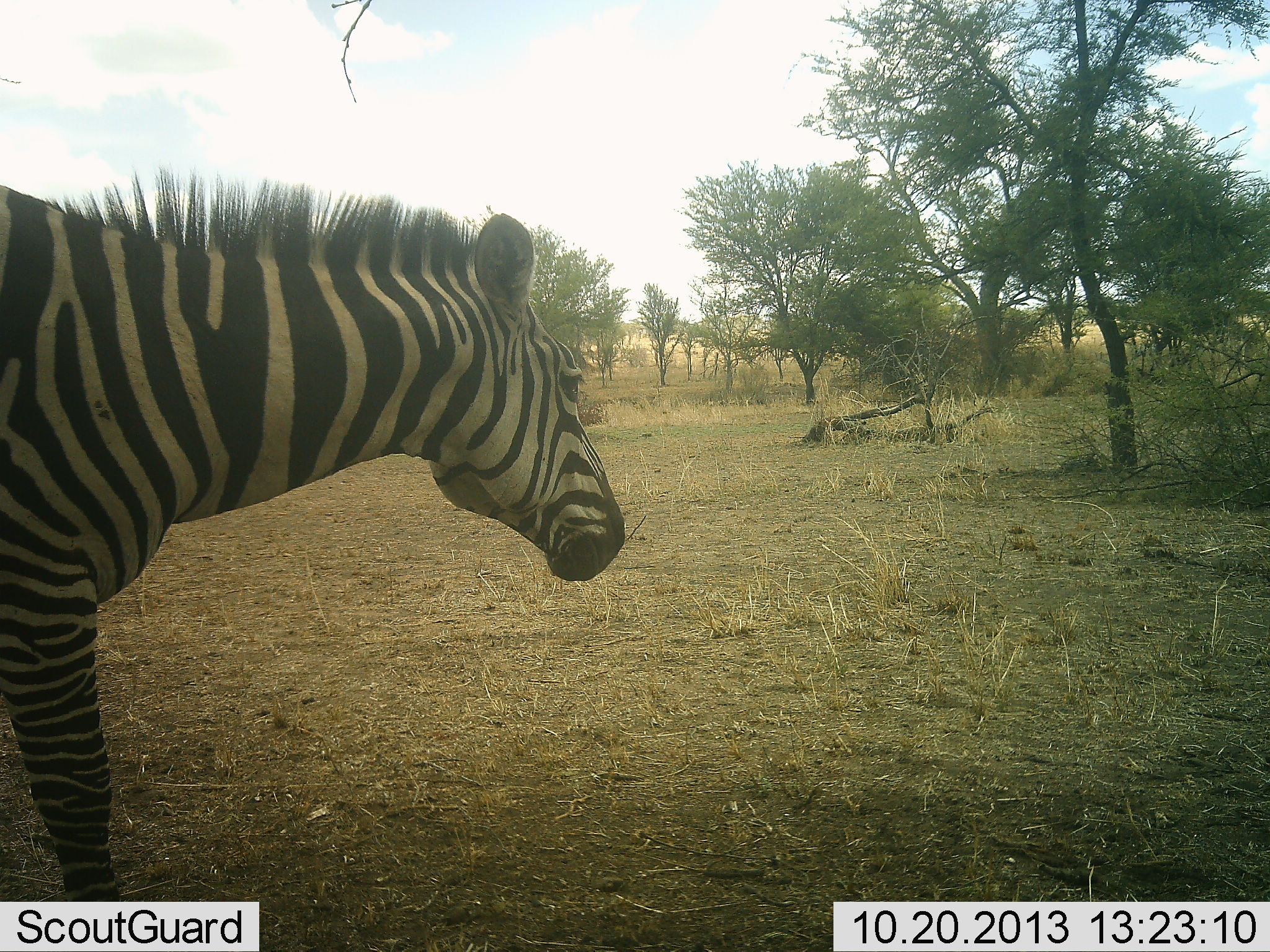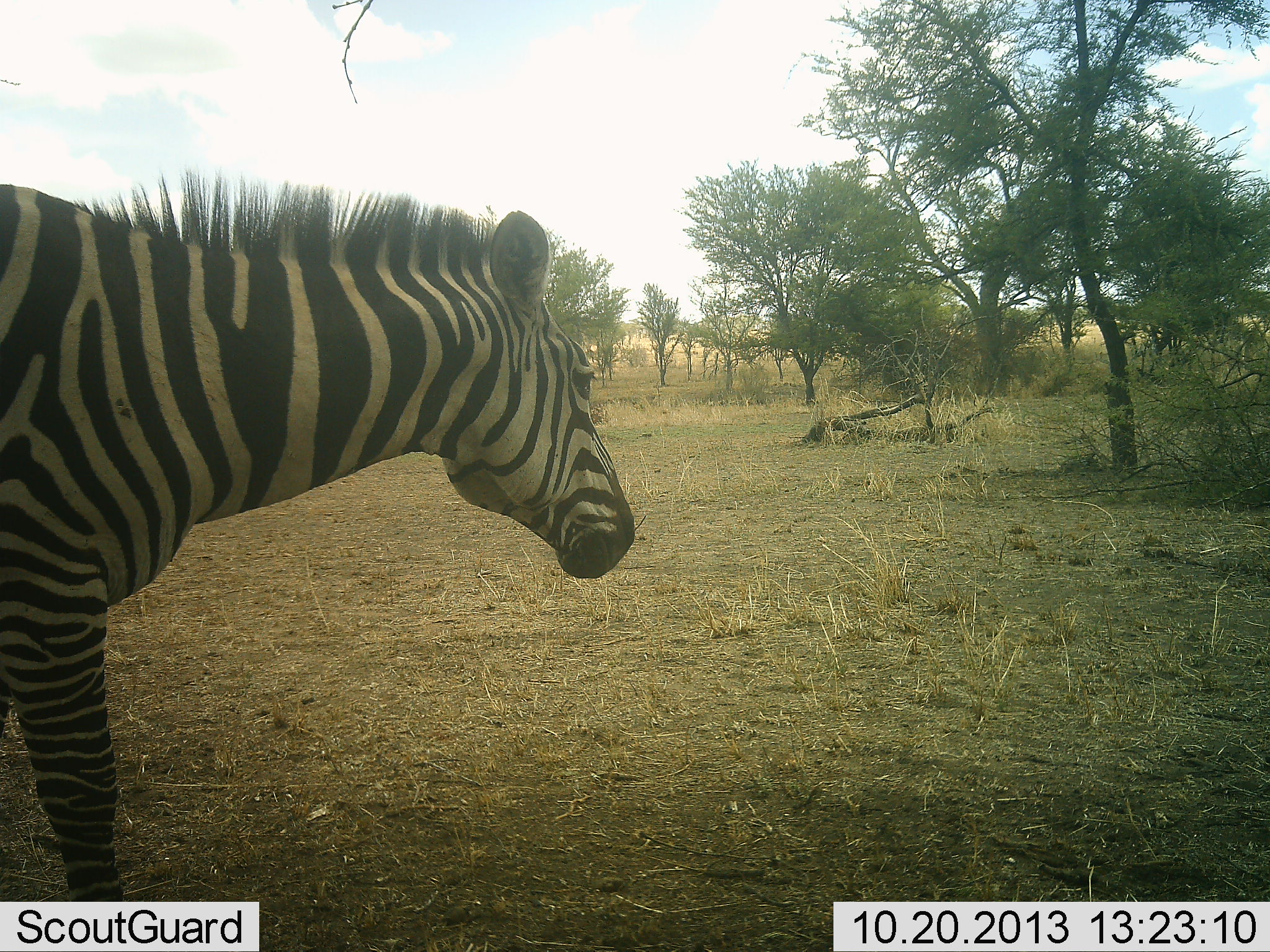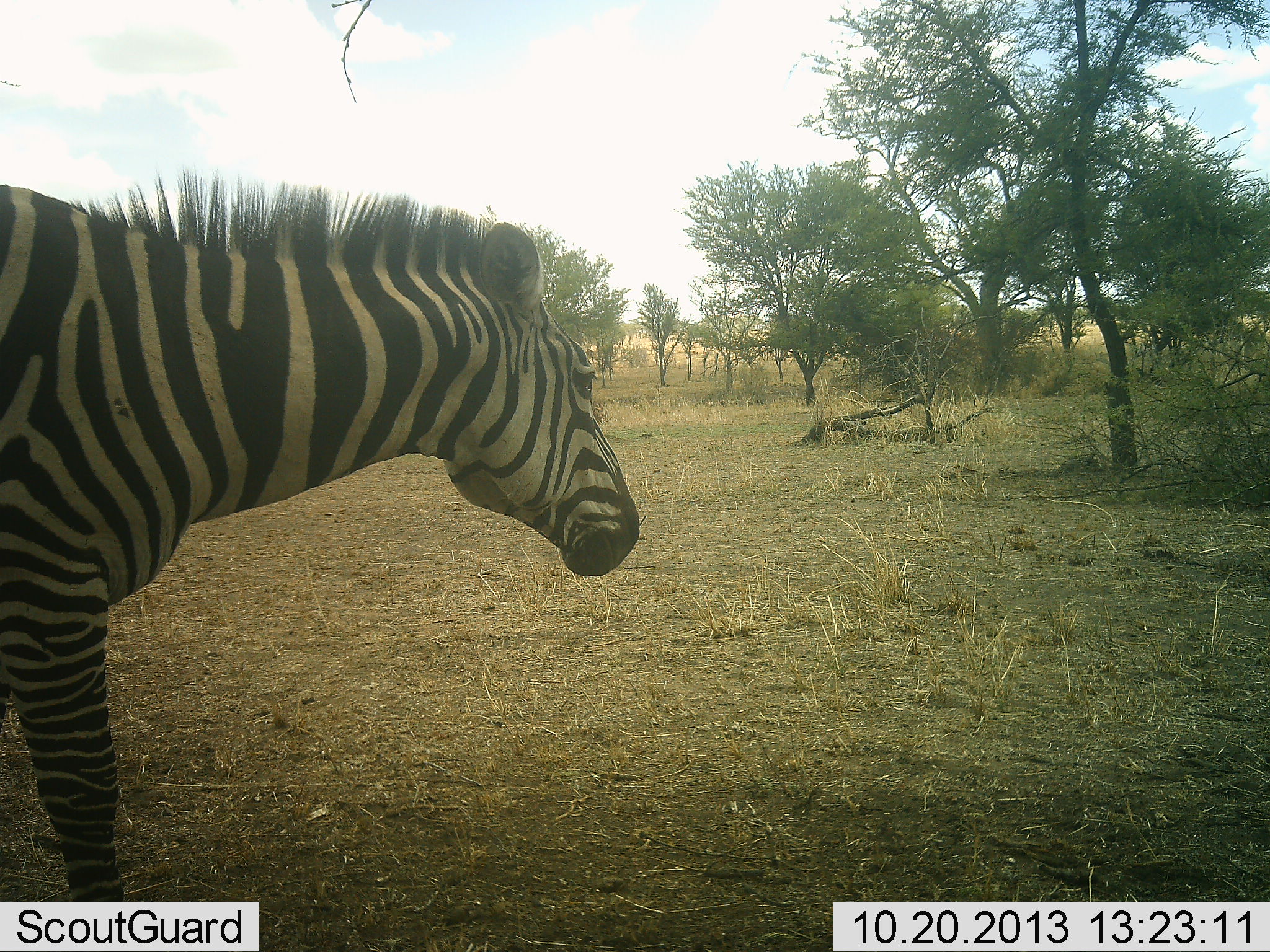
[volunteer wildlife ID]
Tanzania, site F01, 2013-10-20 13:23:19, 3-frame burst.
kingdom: Animalia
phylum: Chordata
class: Mammalia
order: Perissodactyla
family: Equidae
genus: Equus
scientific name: Equus quagga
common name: plains zebra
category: zebra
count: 1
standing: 63%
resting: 2%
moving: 37%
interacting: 0%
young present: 0%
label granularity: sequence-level